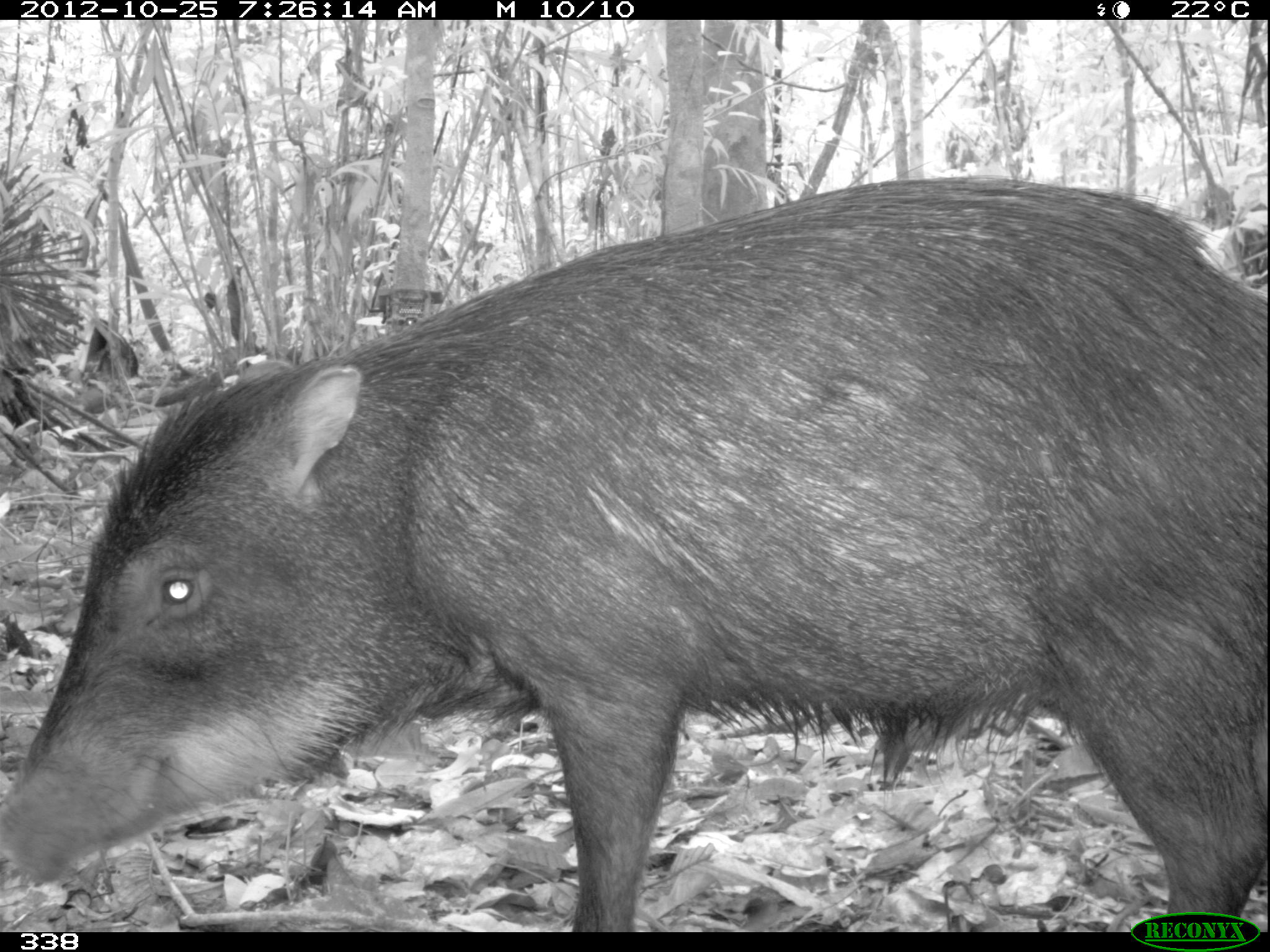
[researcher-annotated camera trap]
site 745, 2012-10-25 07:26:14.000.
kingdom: Animalia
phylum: Chordata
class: Mammalia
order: Artiodactyla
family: Tayassuidae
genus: Tayassu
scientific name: Tayassu pecari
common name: white-lipped peccary